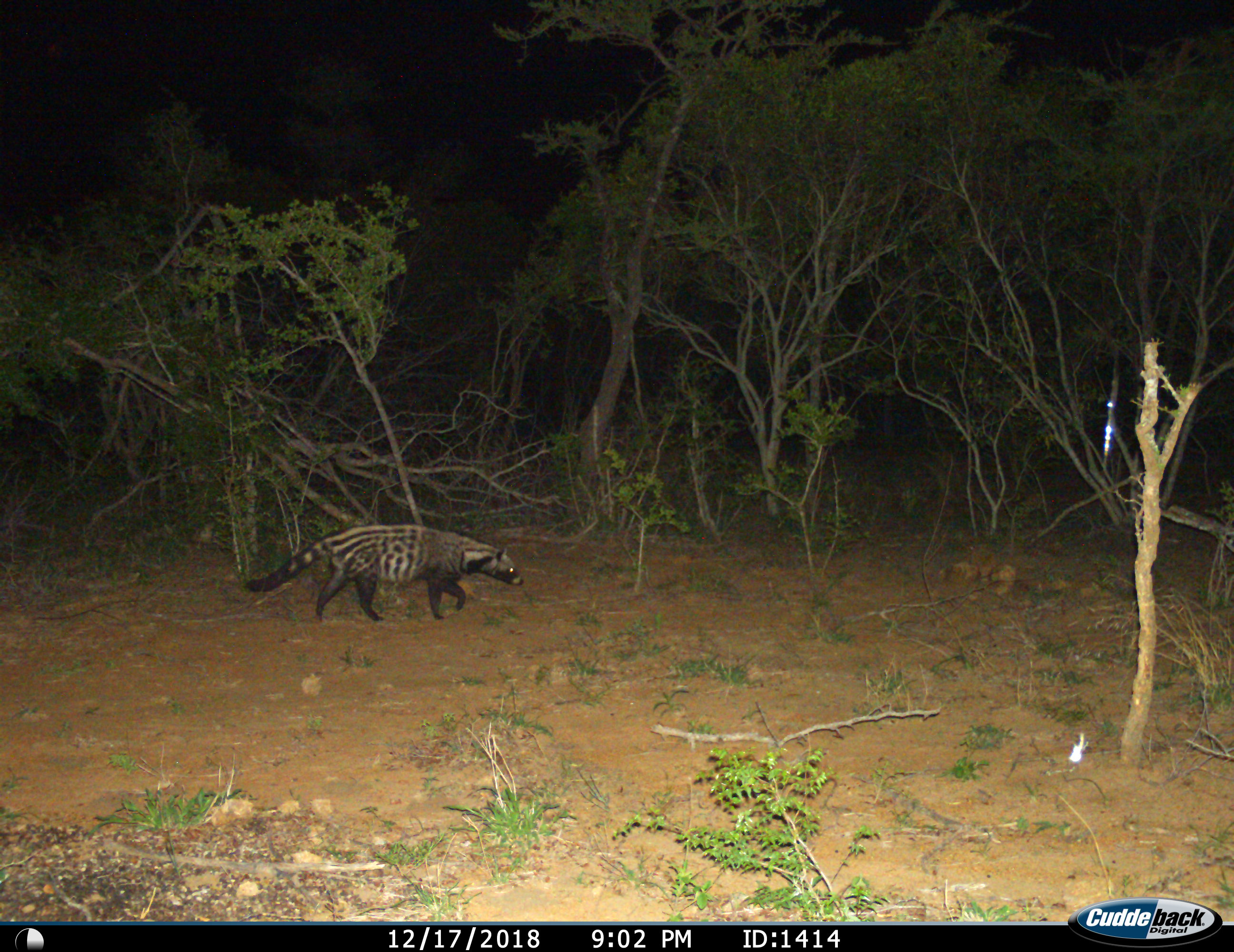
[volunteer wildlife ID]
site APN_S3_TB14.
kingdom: Animalia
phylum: Chordata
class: Mammalia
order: Carnivora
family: Viverridae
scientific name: Viverridae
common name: civet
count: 1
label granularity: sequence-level